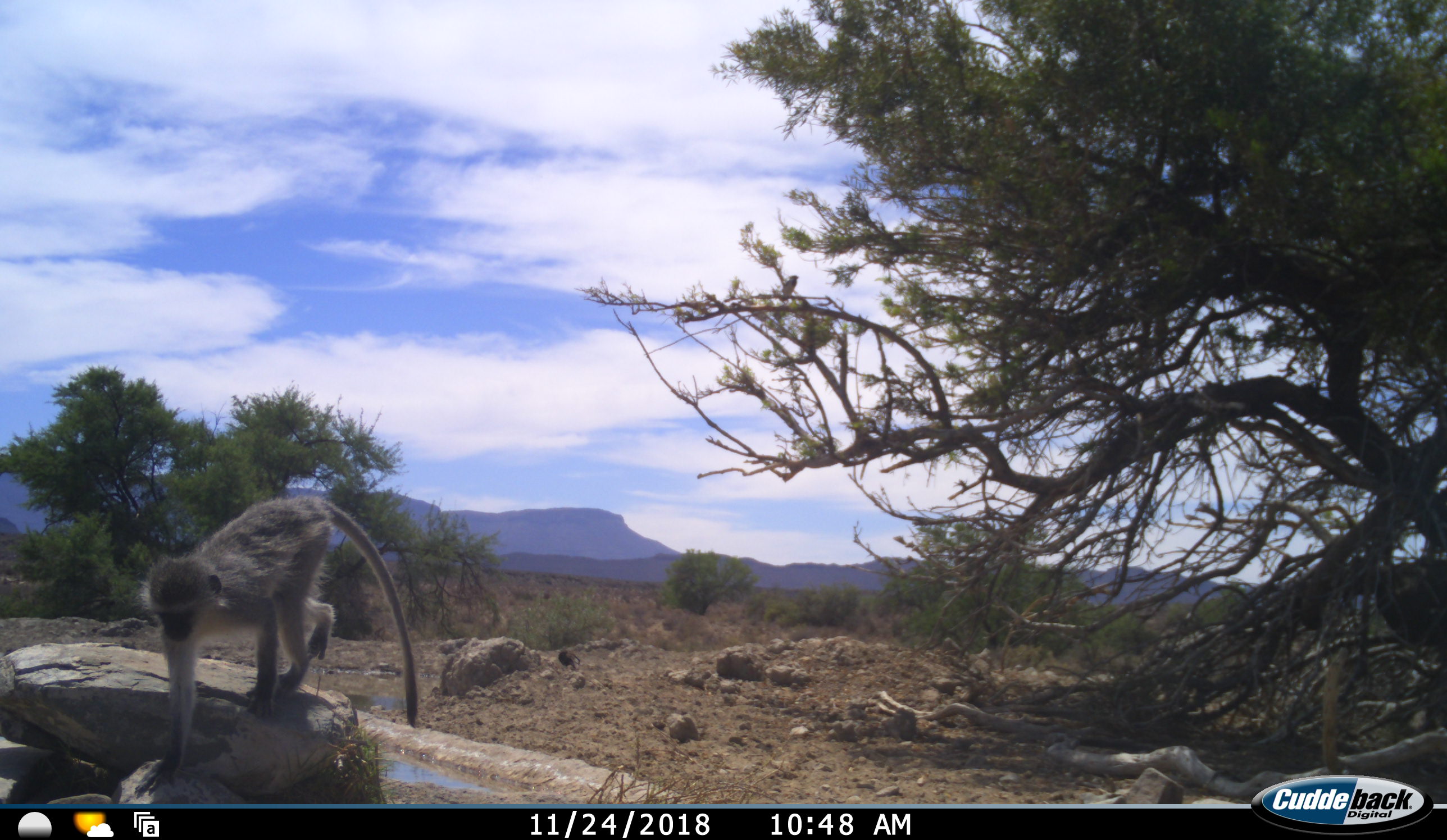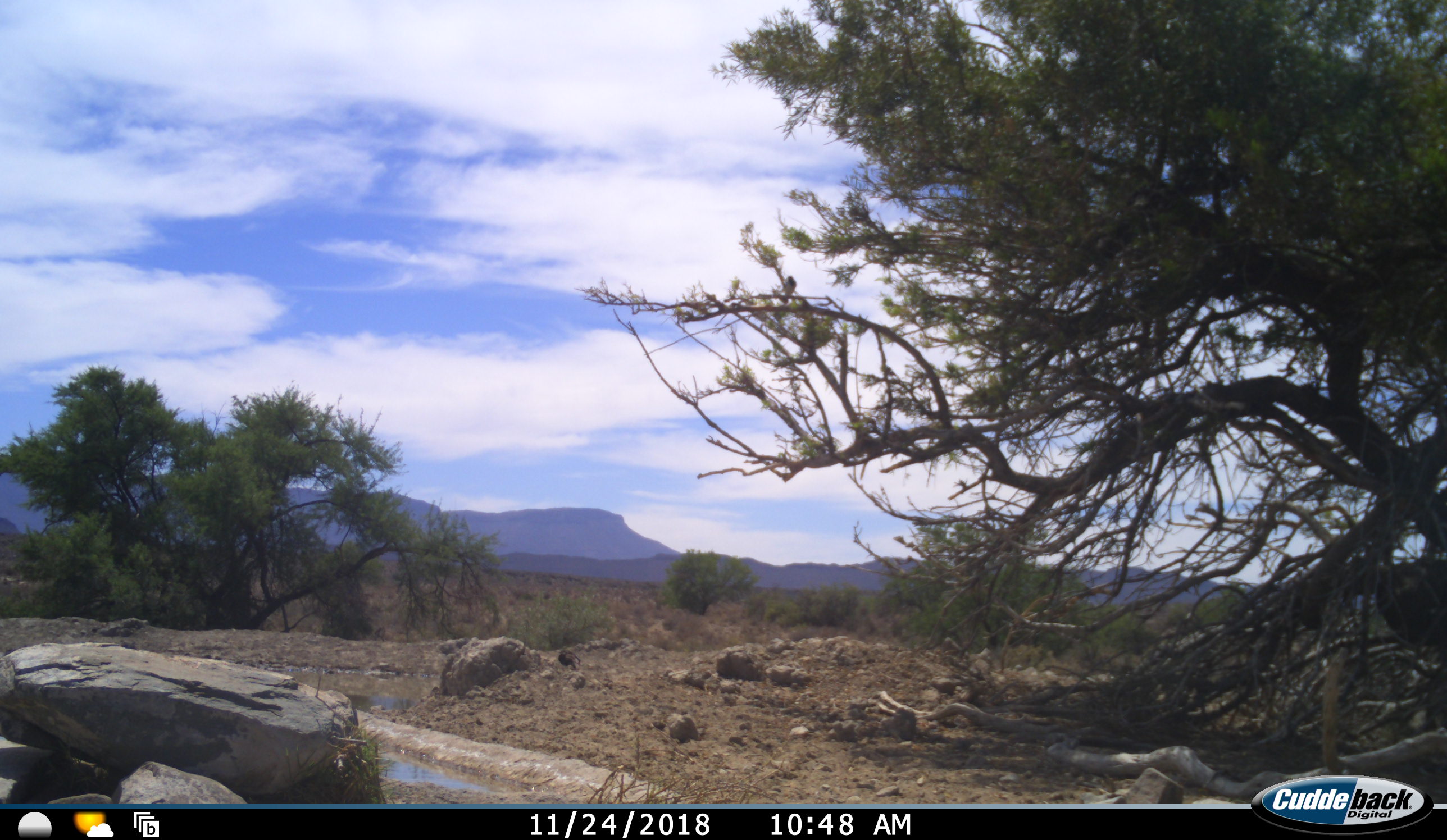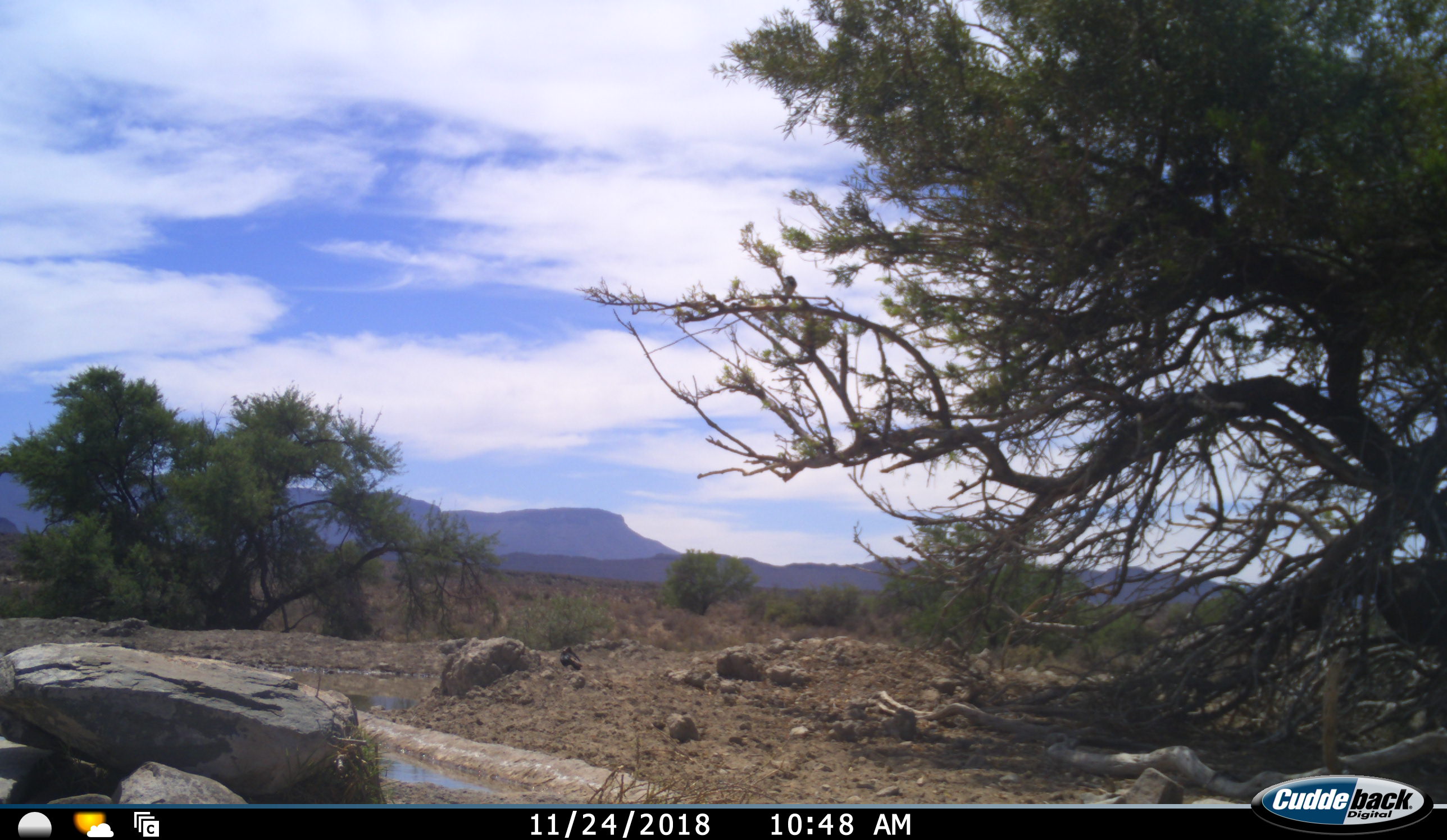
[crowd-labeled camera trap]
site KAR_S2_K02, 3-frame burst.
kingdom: Animalia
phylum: Chordata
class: Mammalia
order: Primates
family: Cercopithecidae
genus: Chlorocebus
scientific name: Chlorocebus pygerythrus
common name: vervet monkey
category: monkeyvervet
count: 1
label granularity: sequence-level